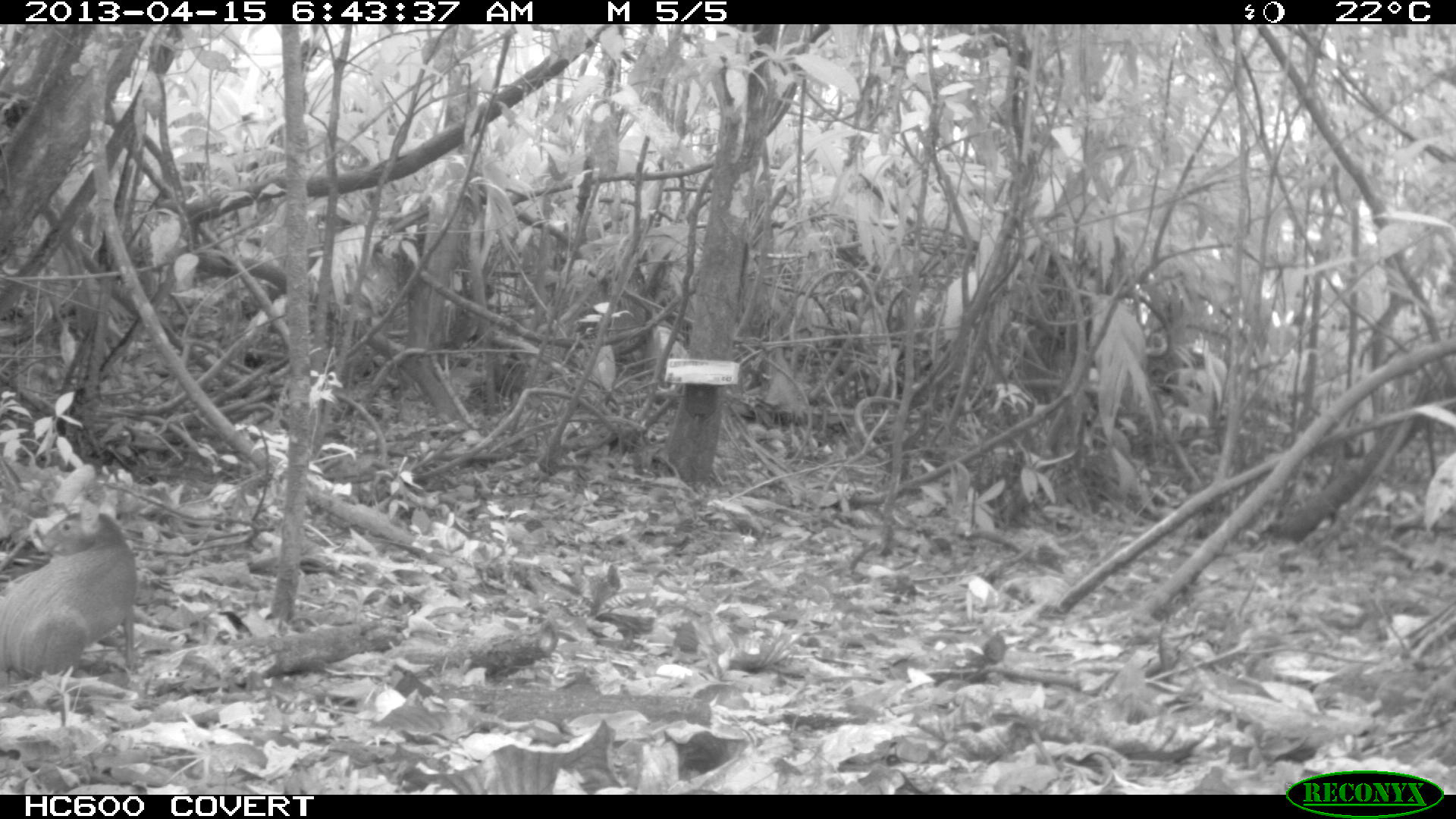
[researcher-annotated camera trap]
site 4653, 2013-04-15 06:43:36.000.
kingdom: Animalia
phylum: Chordata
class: Mammalia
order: Rodentia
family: Dasyproctidae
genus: Dasyprocta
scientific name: Dasyprocta leporina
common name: red-rumped agouti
Dasyprocta leporina (red-rumped agouti), count 1, age adult.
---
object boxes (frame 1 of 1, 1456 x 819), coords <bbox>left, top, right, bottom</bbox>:
dasyprocta leporina: <bbox>0, 497, 137, 682</bbox>